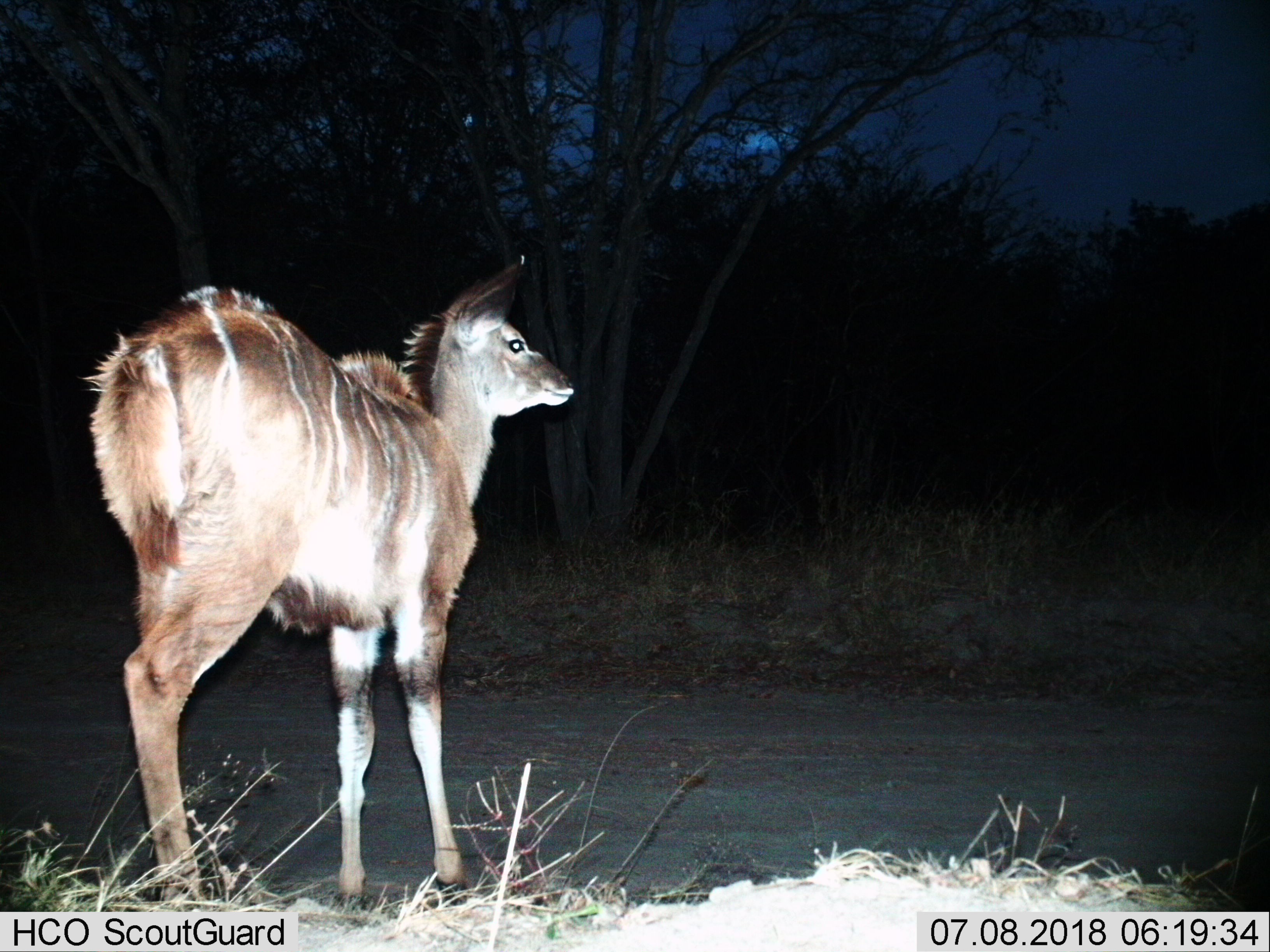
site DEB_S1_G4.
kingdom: Animalia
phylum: Chordata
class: Mammalia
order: Artiodactyla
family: Bovidae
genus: Tragelaphus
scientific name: Tragelaphus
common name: kudu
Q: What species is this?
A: Kudu (Tragelaphus).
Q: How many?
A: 1.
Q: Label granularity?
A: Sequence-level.